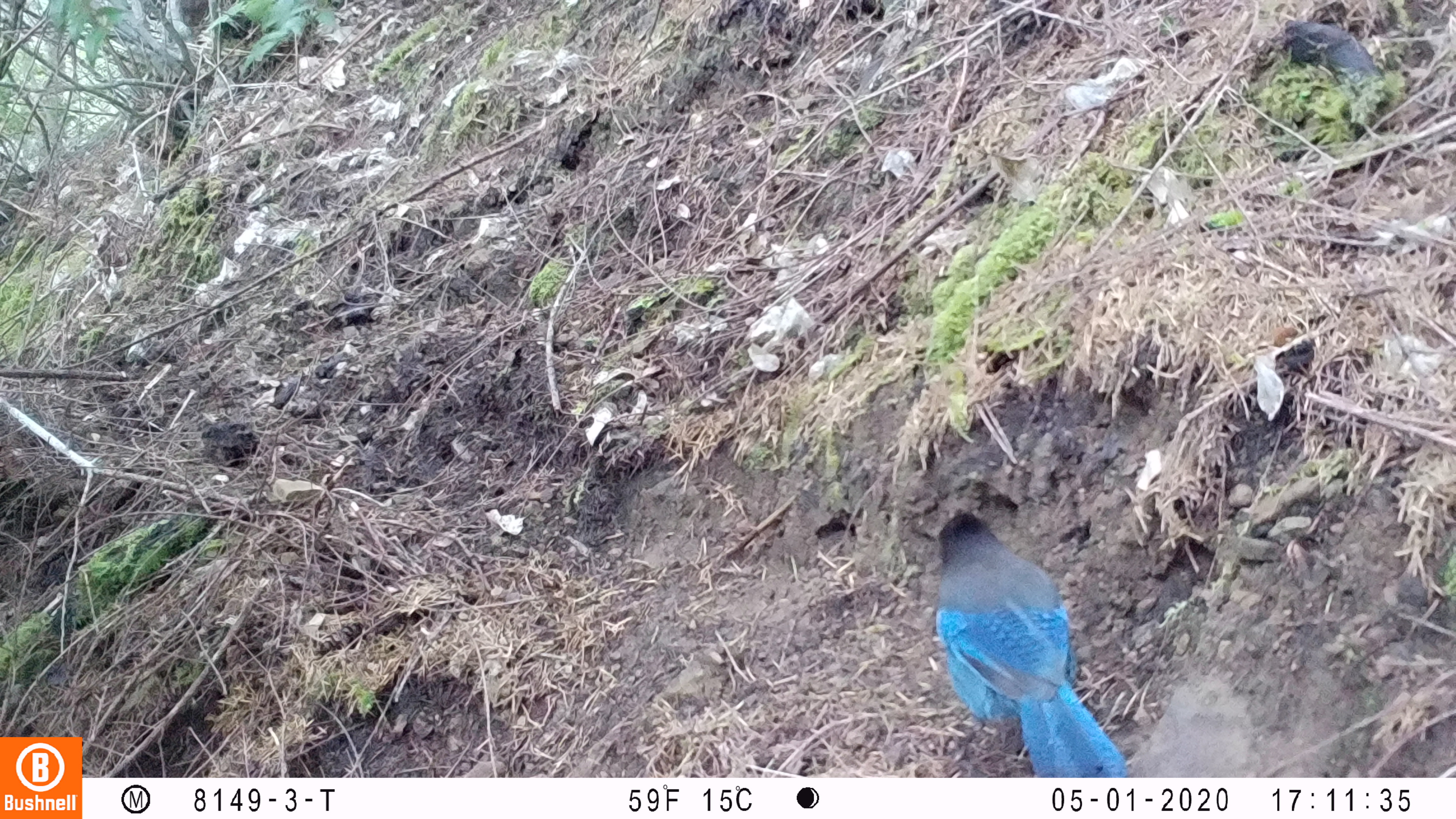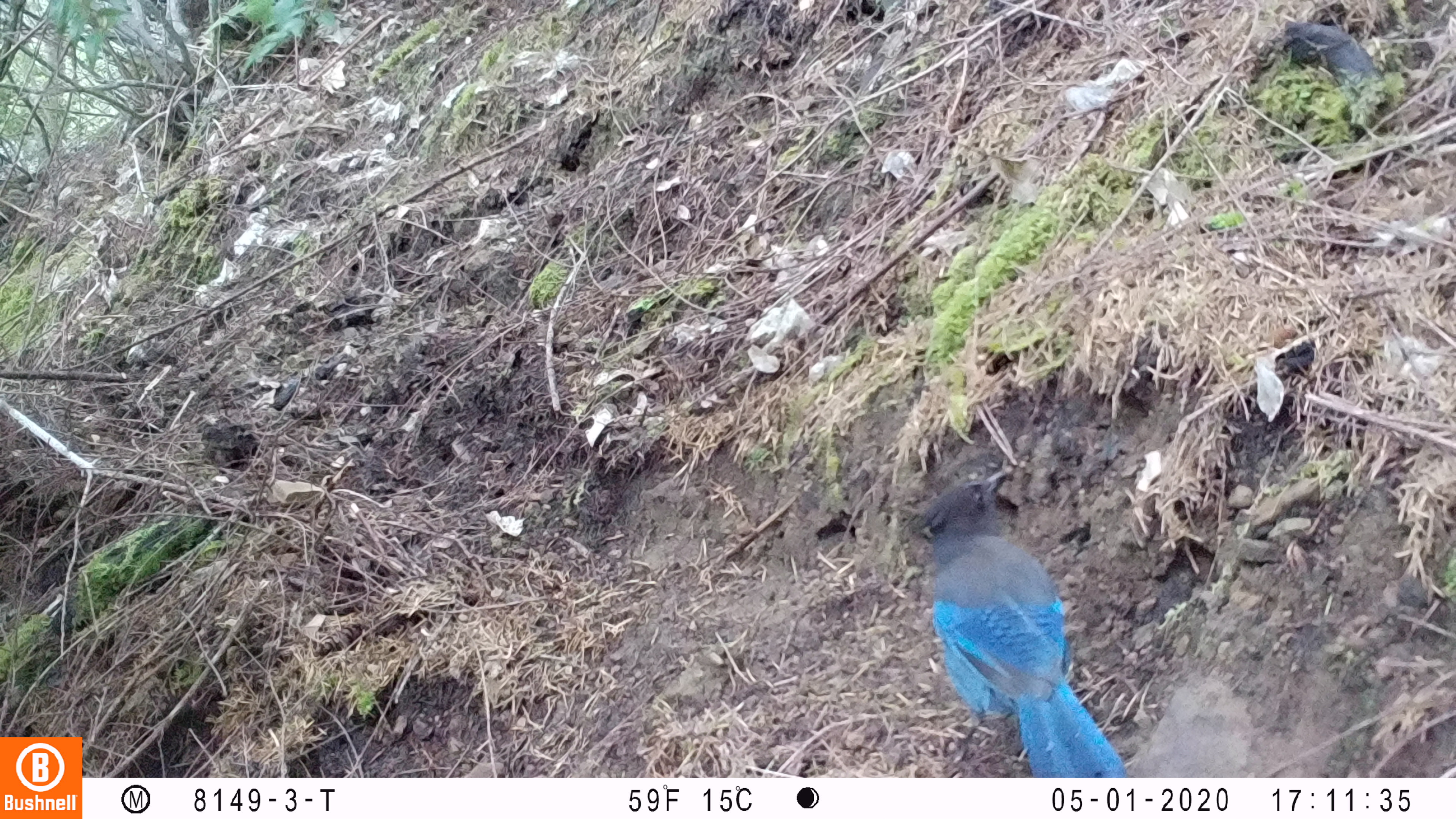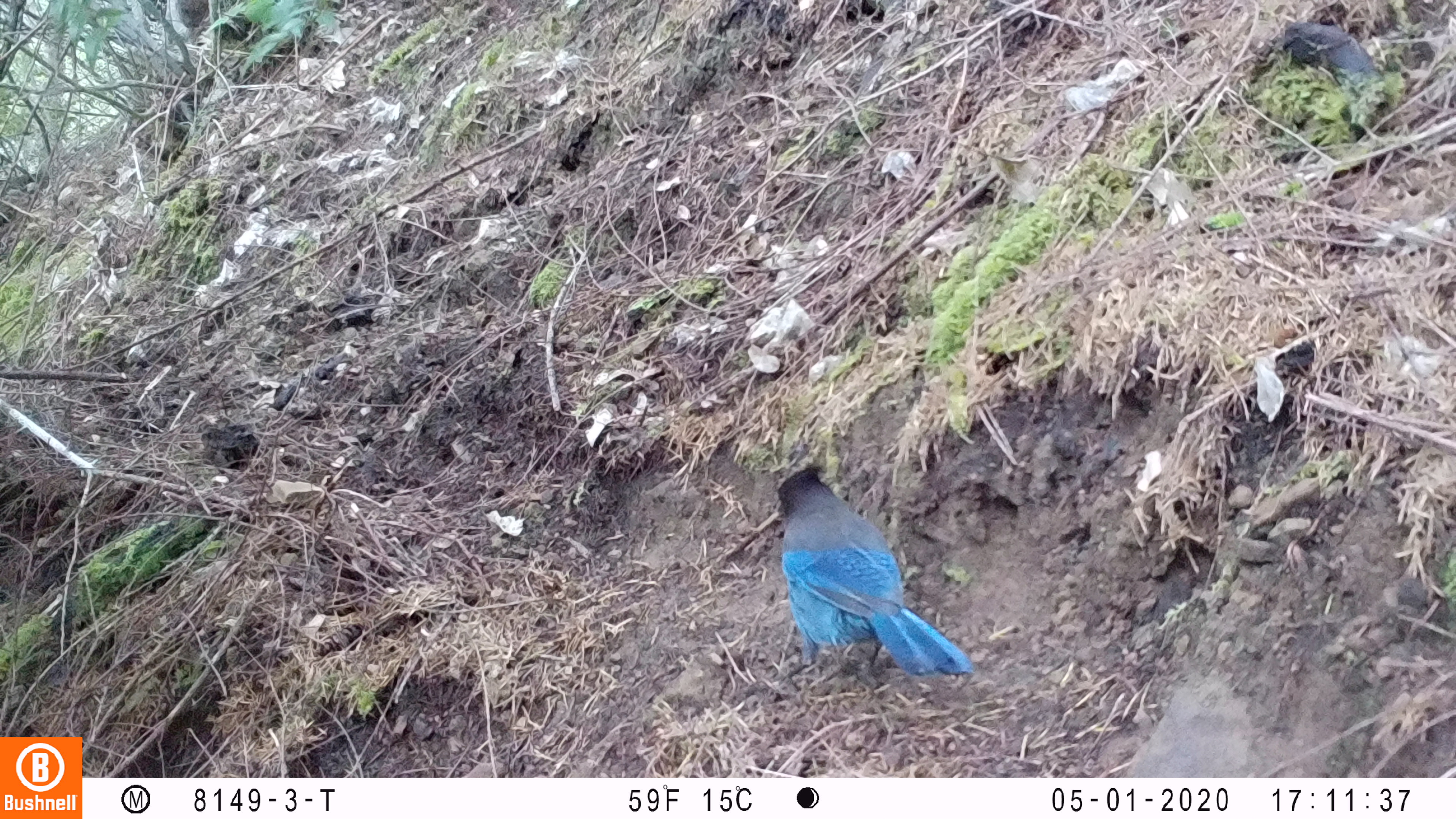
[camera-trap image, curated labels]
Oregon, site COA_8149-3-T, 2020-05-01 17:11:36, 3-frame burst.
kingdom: Animalia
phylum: Chordata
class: Aves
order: Passeriformes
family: Corvidae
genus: Cyanocitta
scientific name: Cyanocitta stelleri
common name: steller's jay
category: stellers jay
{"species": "stellers jay (steller's jay) (Cyanocitta stelleri)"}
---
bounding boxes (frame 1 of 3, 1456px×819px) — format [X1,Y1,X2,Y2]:
stellers jay: [933,504,1125,773]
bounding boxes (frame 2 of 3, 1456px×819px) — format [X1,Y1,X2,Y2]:
stellers jay: [917,464,1129,772]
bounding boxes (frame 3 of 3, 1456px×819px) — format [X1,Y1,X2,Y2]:
stellers jay: [774,465,970,687]